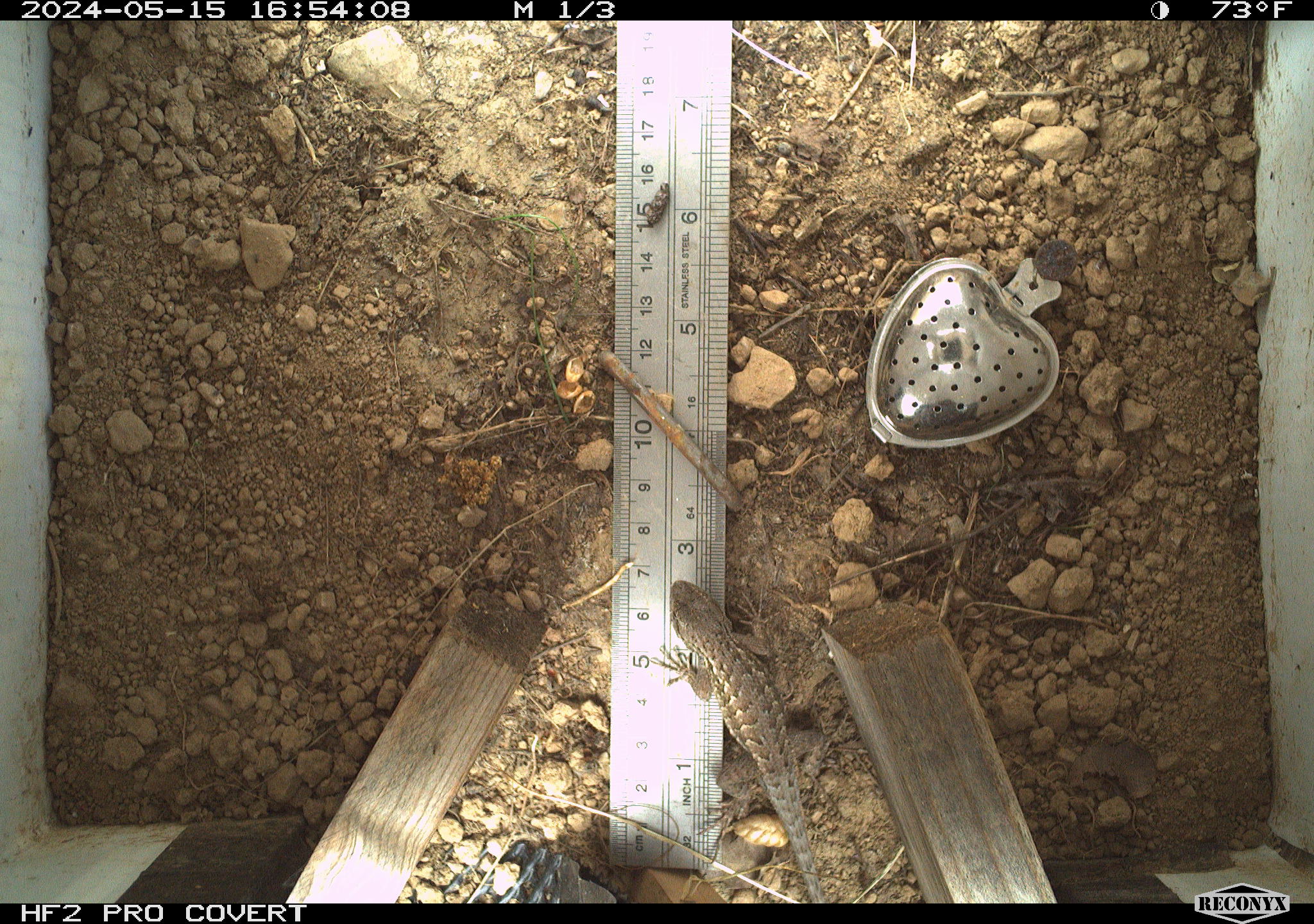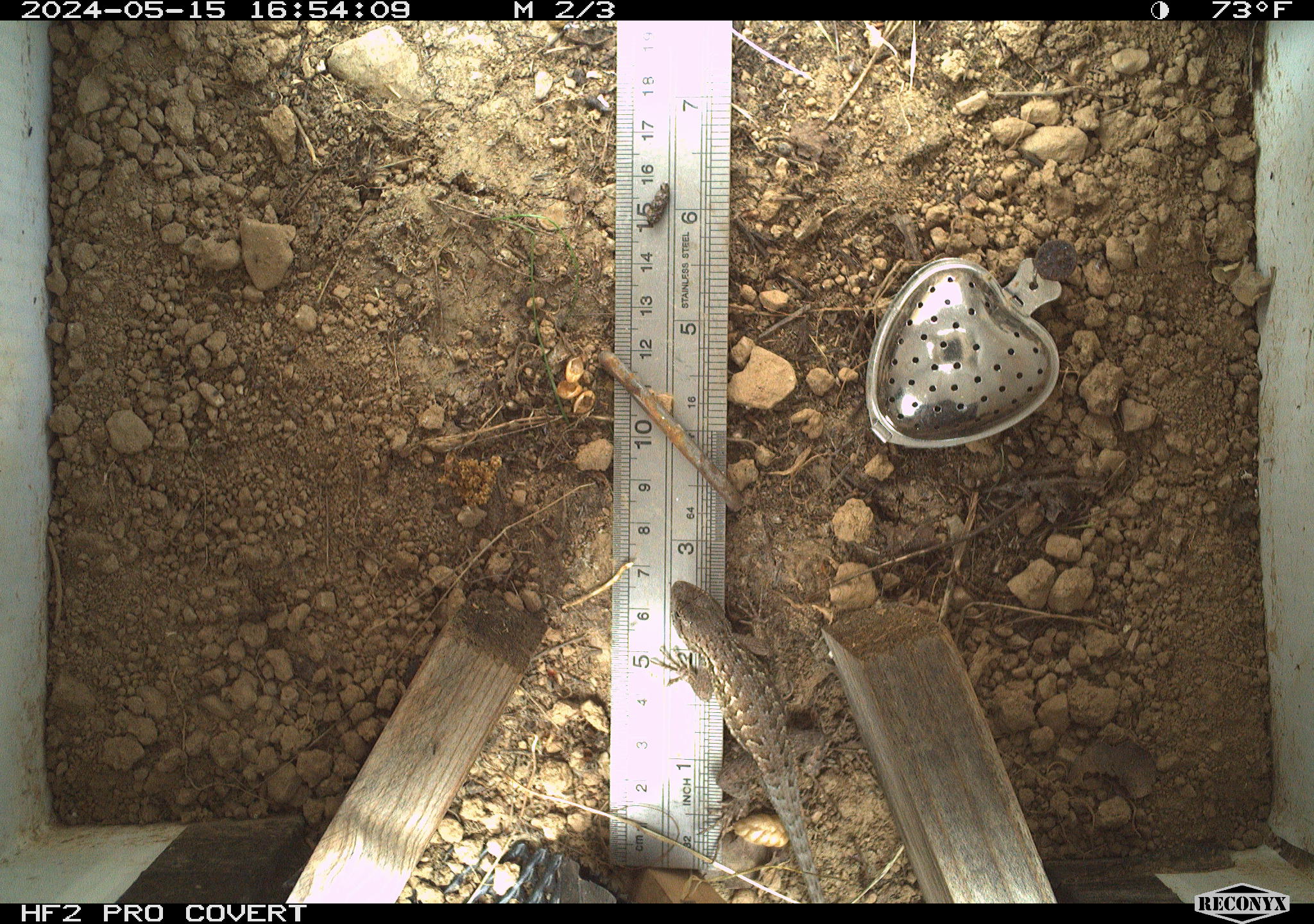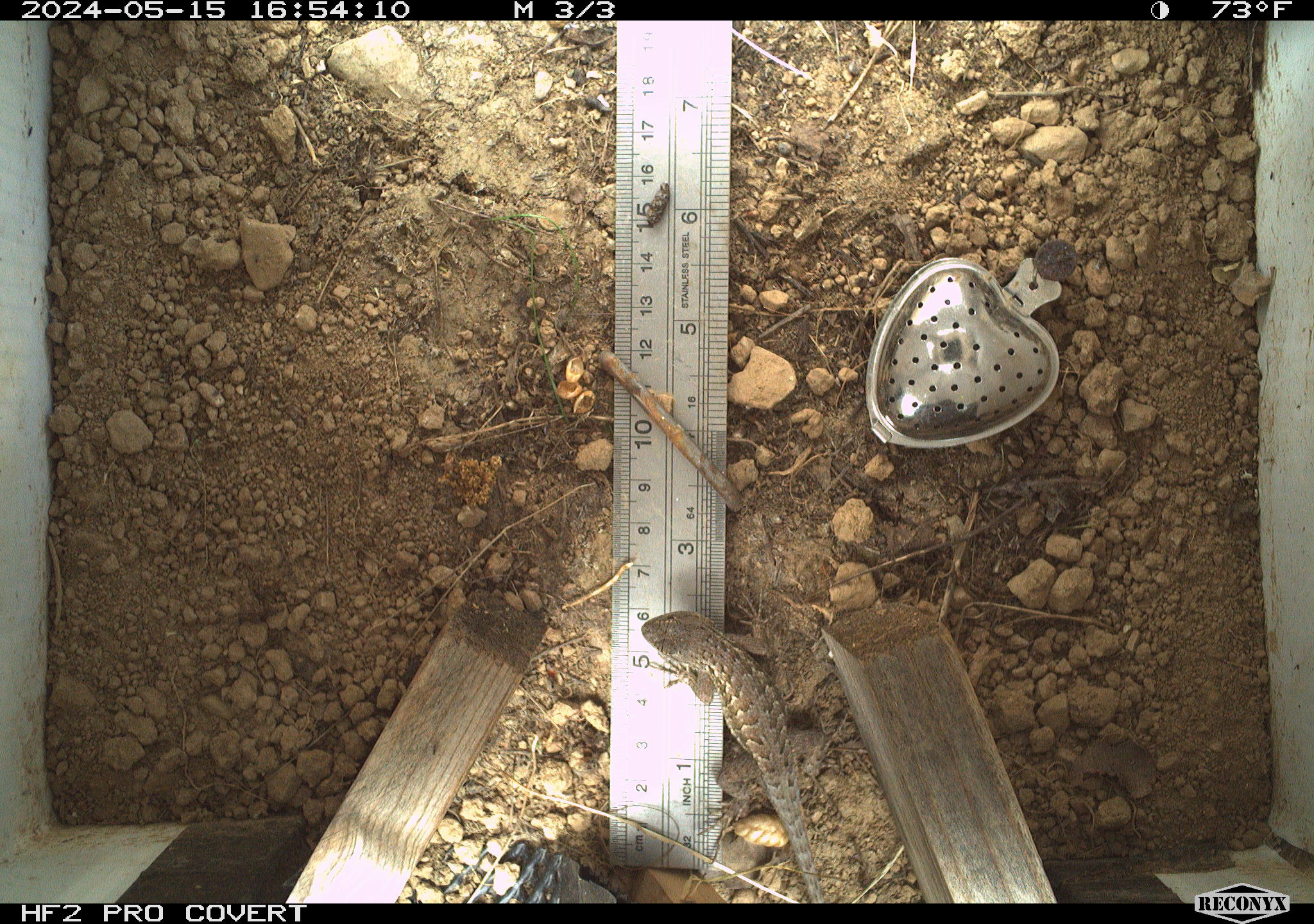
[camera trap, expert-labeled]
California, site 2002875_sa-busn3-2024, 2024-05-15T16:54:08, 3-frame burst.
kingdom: Animalia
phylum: Chordata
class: Reptilia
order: Squamata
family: Phrynosomatidae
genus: Sceloporus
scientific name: Sceloporus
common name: spiny lizards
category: sceloporus species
Sceloporus species (spiny lizards) (Sceloporus).